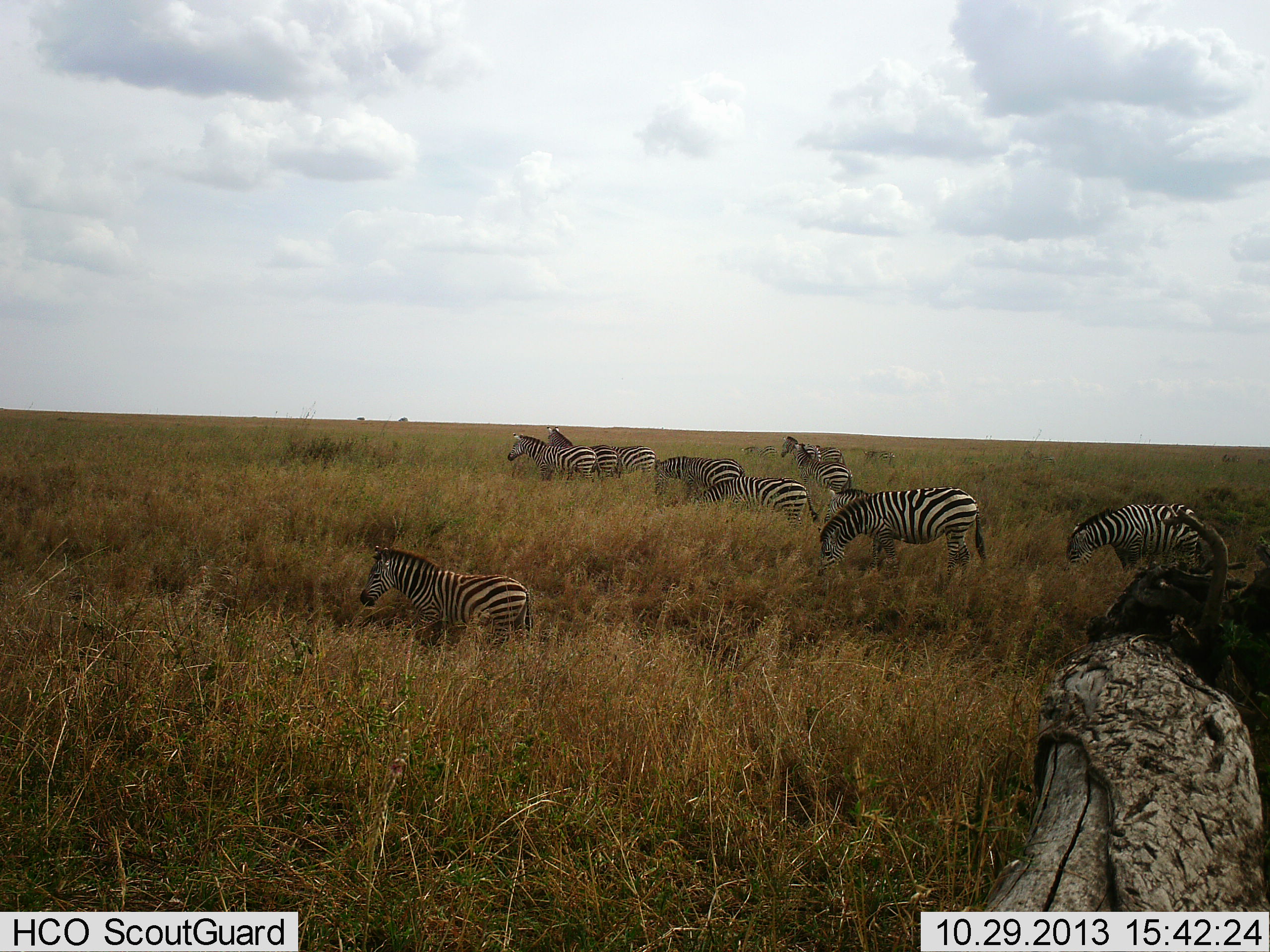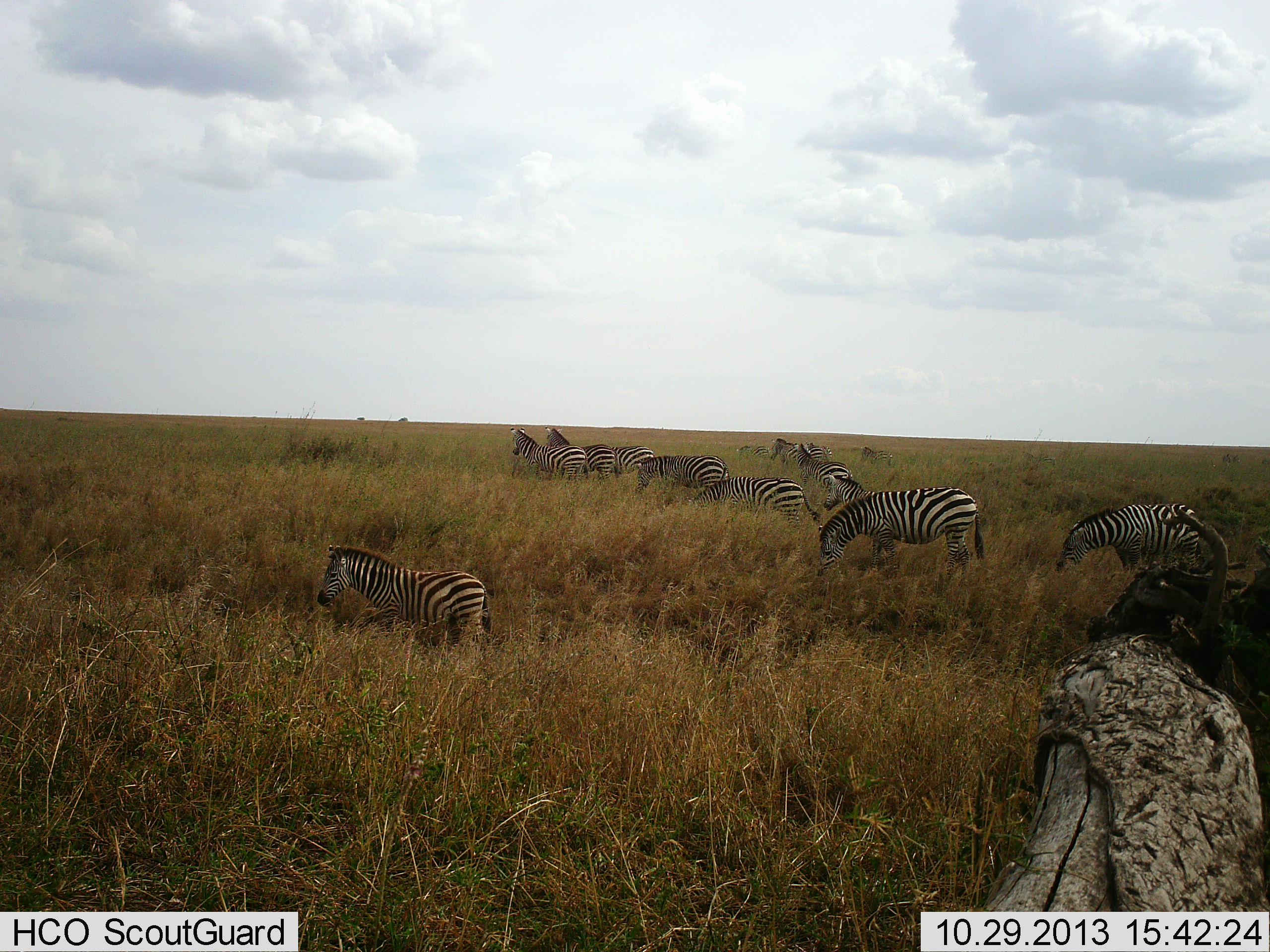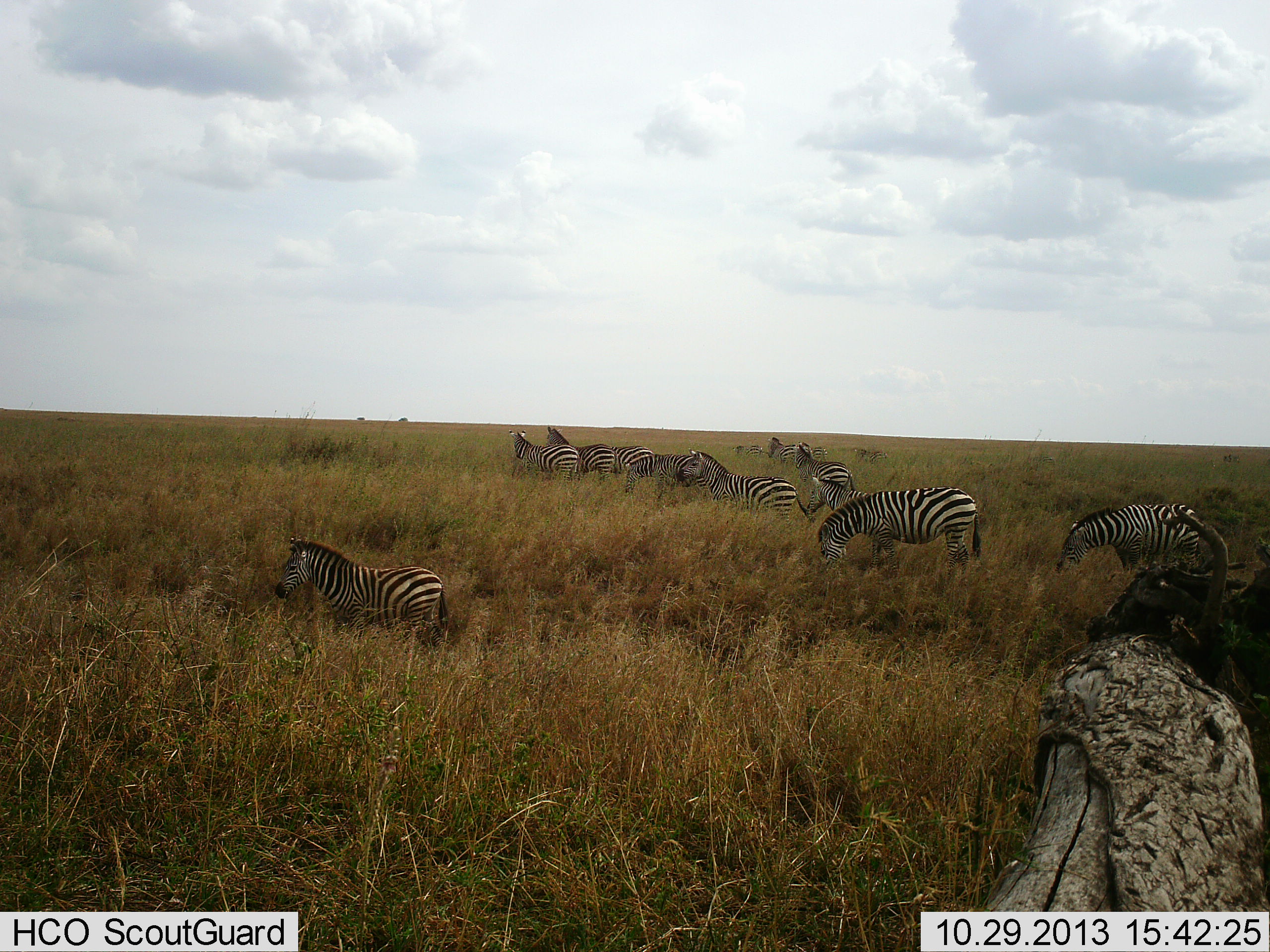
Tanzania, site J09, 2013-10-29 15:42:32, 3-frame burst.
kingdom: Animalia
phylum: Chordata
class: Mammalia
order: Perissodactyla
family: Equidae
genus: Equus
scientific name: Equus quagga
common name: plains zebra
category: zebra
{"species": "zebra (plains zebra) (Equus quagga)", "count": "11-50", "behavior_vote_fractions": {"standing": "45%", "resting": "9%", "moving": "73%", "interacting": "3%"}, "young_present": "12%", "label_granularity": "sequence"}